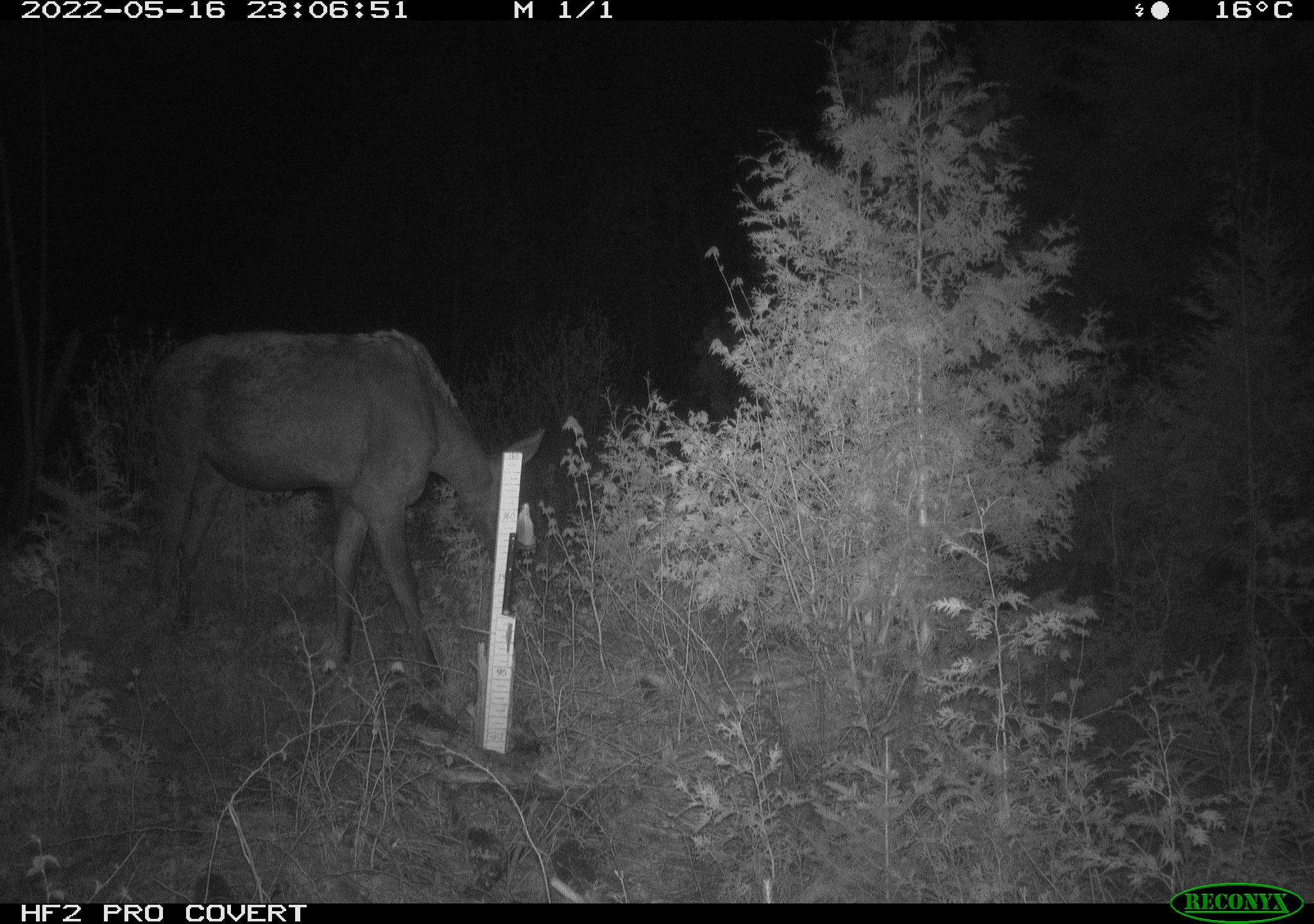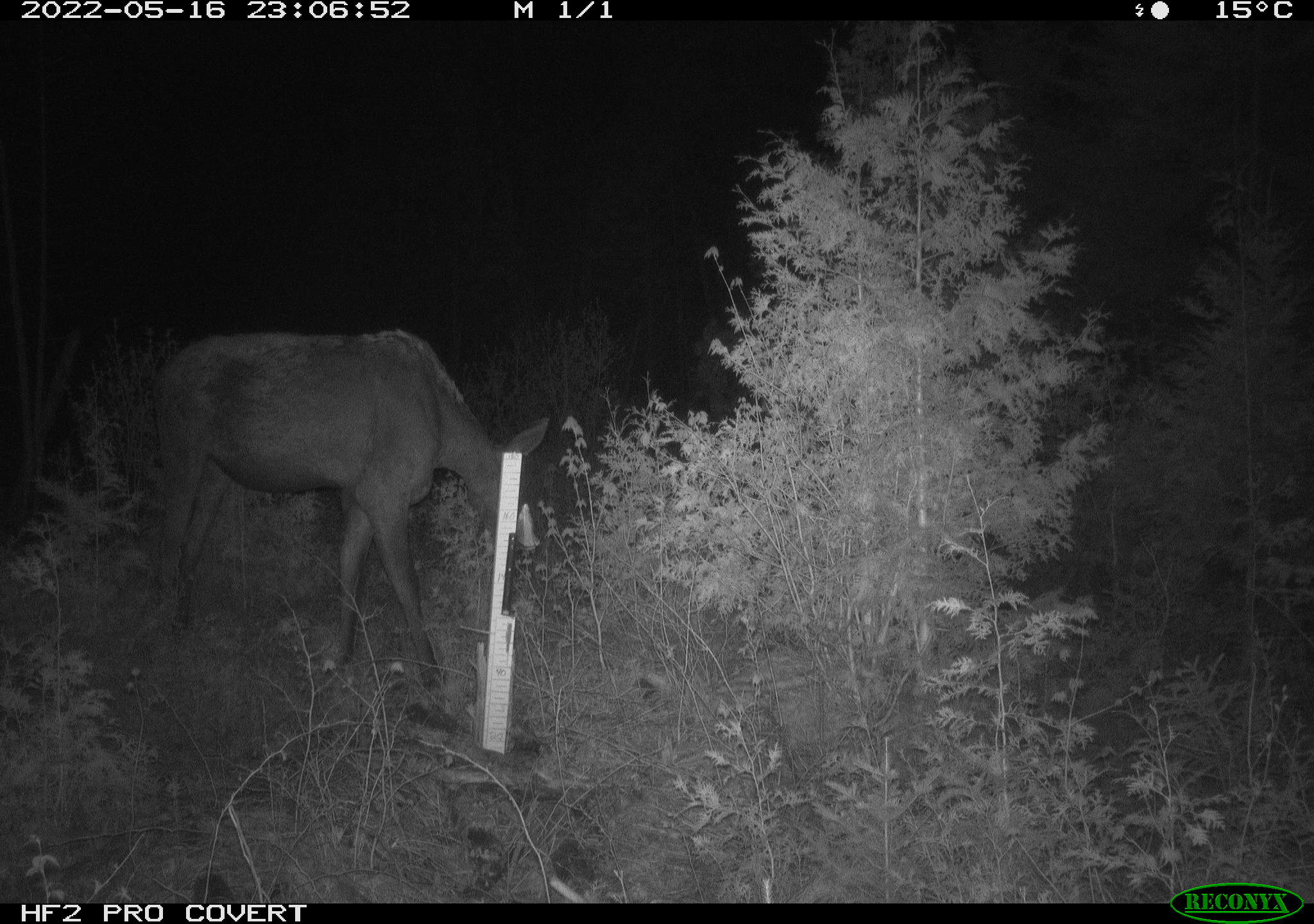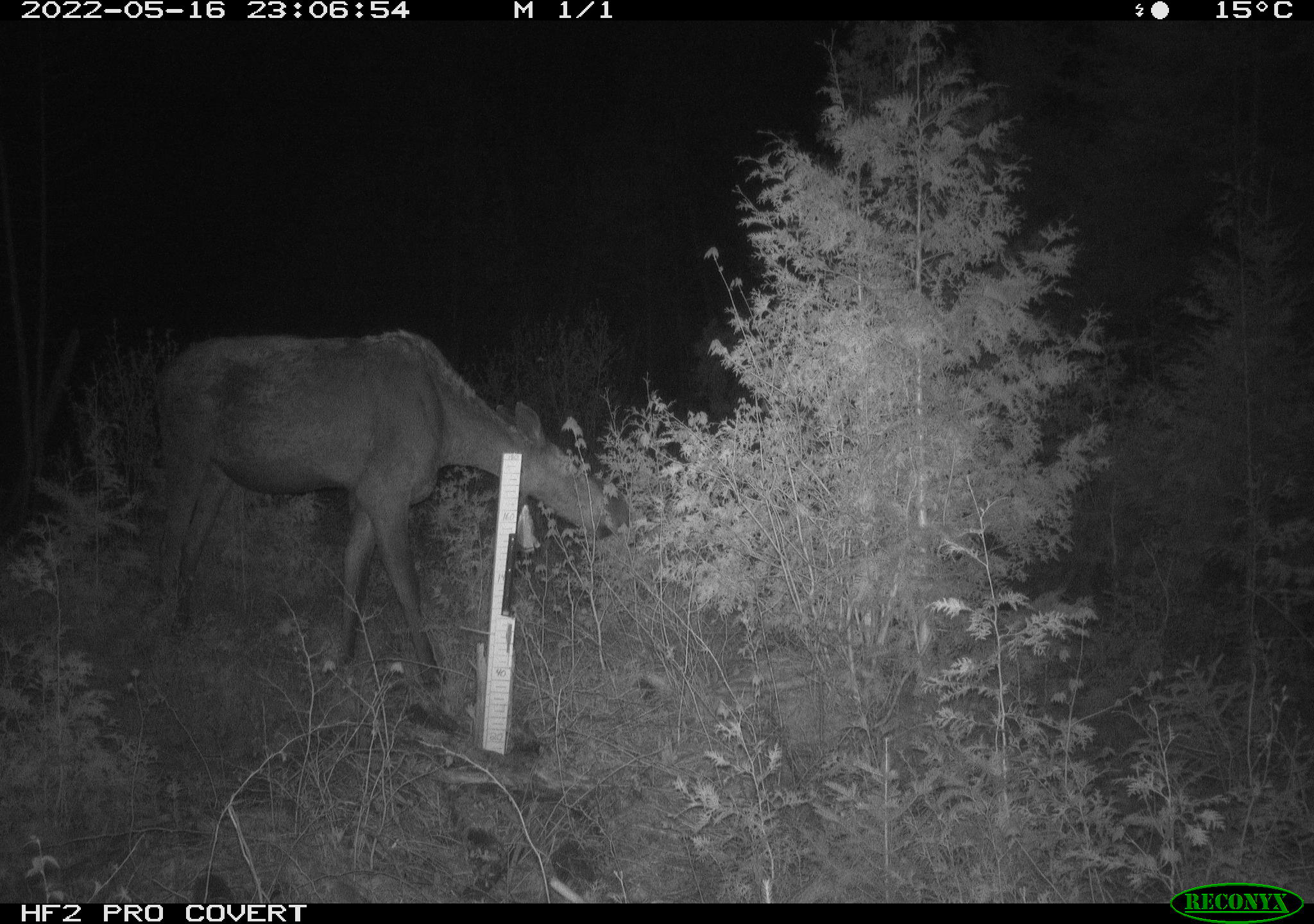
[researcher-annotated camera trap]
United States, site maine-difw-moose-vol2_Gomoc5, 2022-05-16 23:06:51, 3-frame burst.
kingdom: Animalia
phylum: Chordata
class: Mammalia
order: Artiodactyla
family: Cervidae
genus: Alces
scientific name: Alces alces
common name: moose